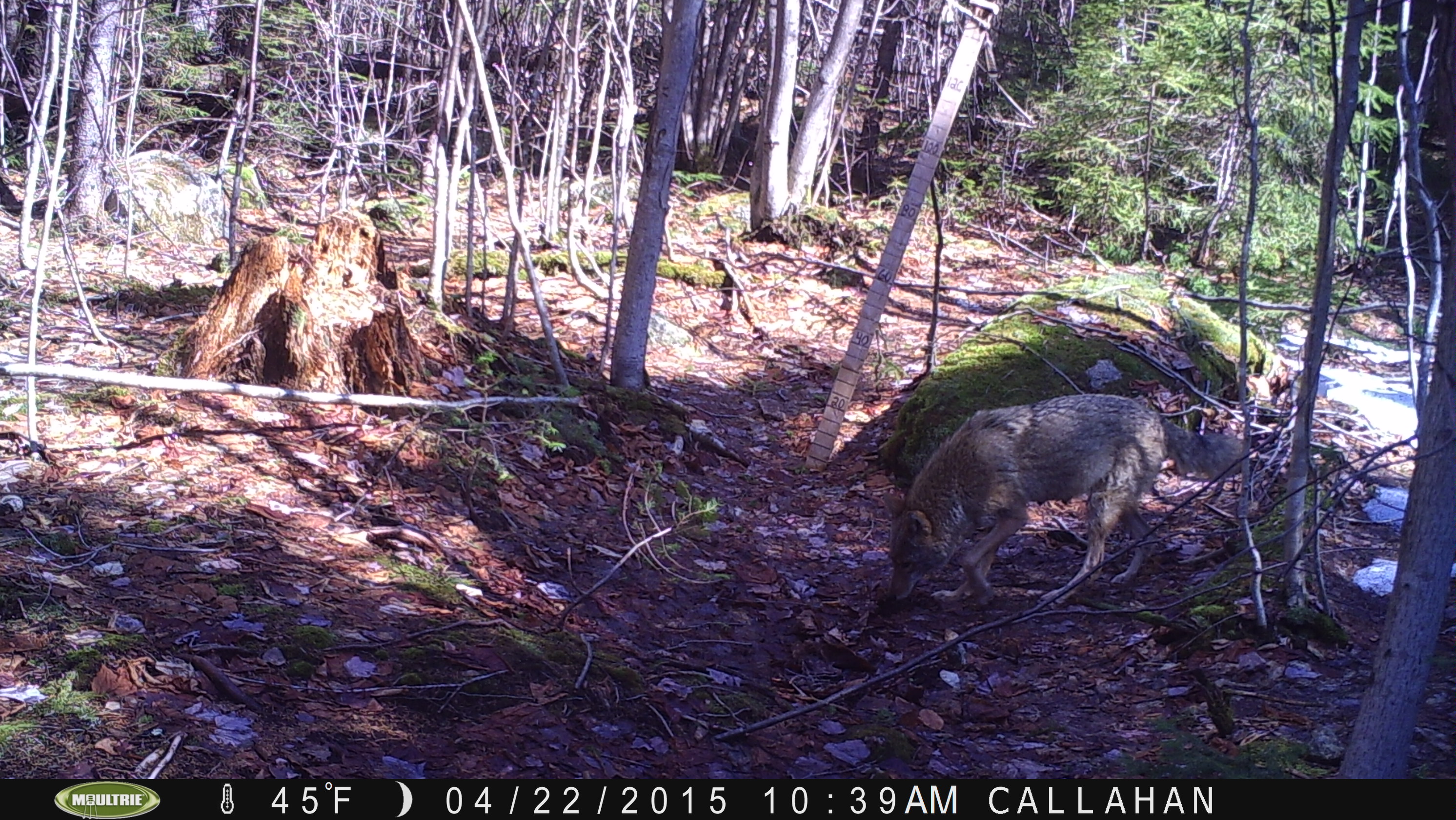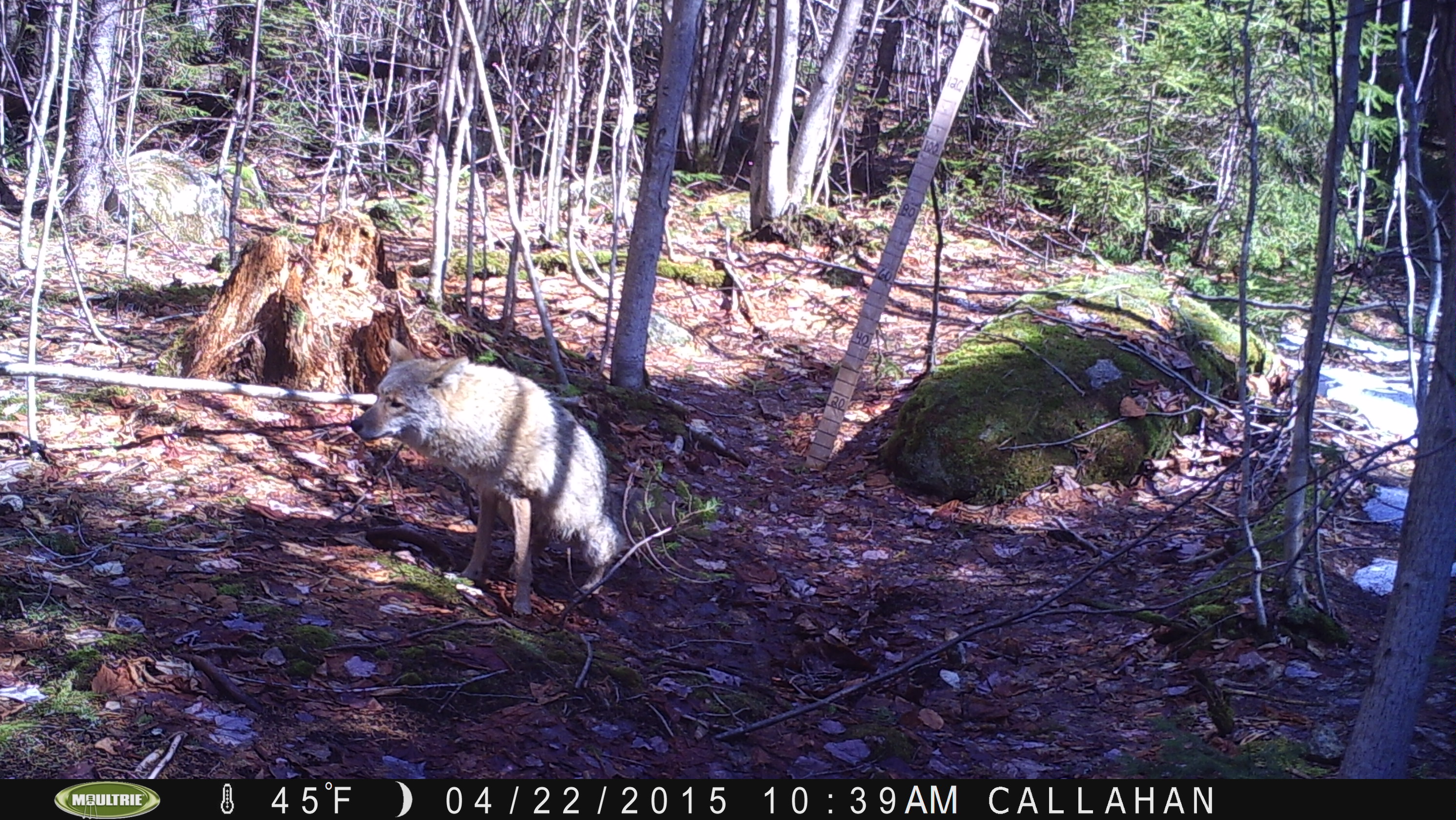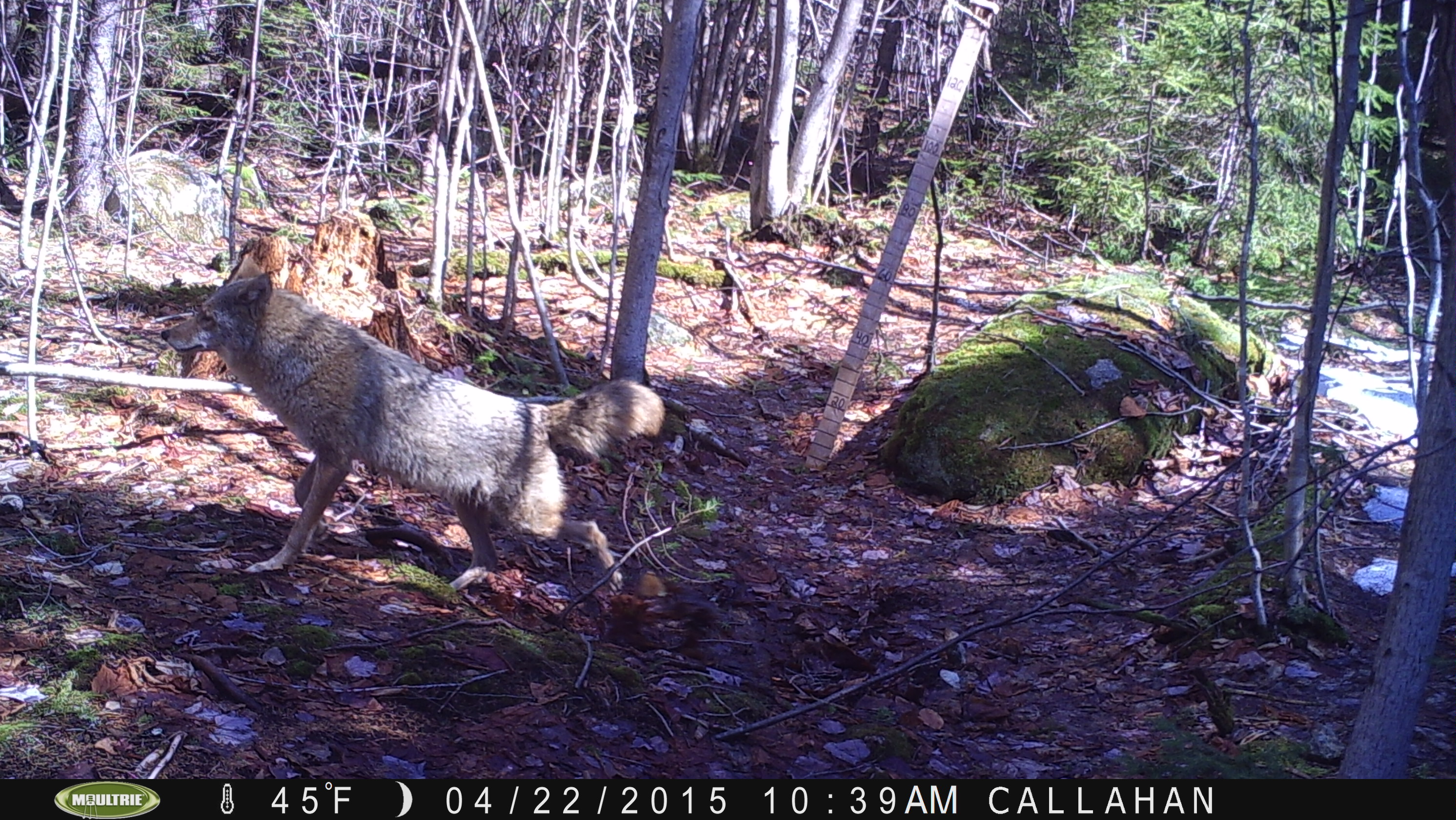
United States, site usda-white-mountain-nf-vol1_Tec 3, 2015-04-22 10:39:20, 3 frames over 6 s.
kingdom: Animalia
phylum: Chordata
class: Mammalia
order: Carnivora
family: Canidae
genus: Canis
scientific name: Canis latrans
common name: coyote